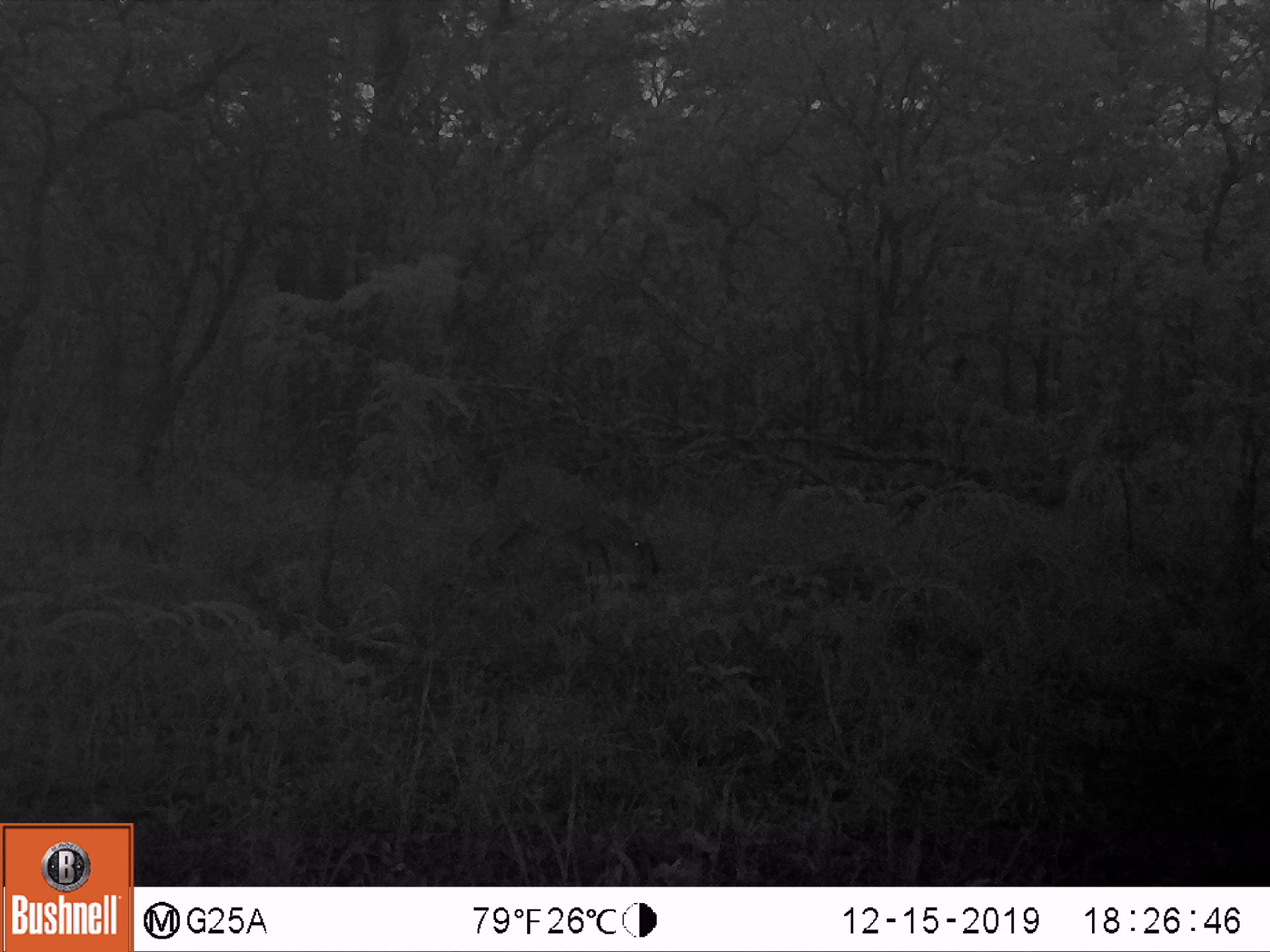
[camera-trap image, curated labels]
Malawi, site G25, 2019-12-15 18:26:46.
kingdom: Animalia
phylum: Chordata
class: Mammalia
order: Artiodactyla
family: Bovidae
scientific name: Antilopinae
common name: small antelope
Small antelope (Antilopinae), count 1.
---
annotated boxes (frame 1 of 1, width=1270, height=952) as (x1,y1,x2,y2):
small antelope: (457,455,670,613)